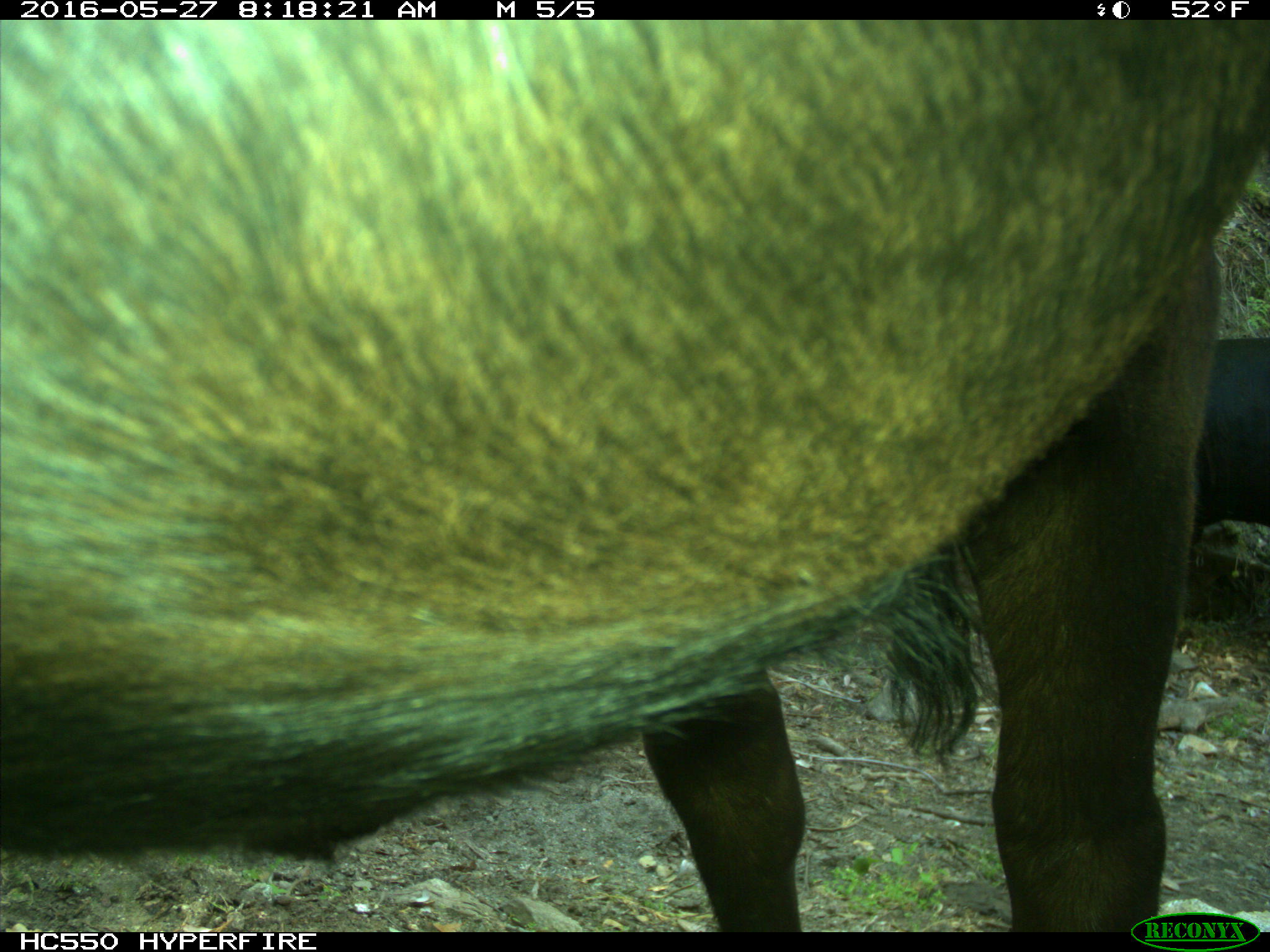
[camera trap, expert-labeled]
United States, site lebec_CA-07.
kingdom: Animalia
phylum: Chordata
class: Mammalia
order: Artiodactyla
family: Bovidae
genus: Bos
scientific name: Bos taurus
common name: domestic cow